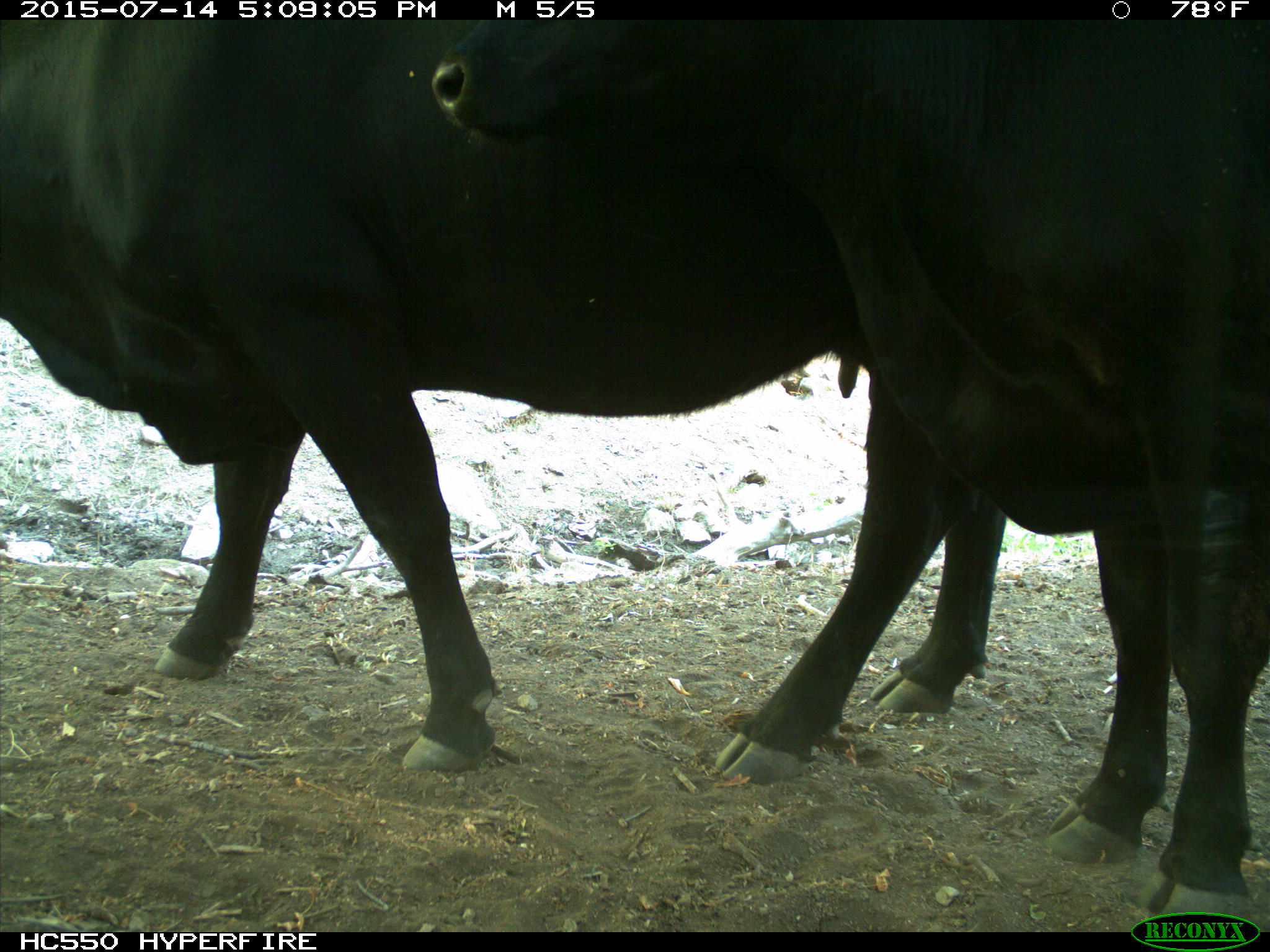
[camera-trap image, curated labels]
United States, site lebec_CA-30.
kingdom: Animalia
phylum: Chordata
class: Mammalia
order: Artiodactyla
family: Bovidae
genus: Bos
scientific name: Bos taurus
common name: domestic cow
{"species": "Bos taurus (domestic cow)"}